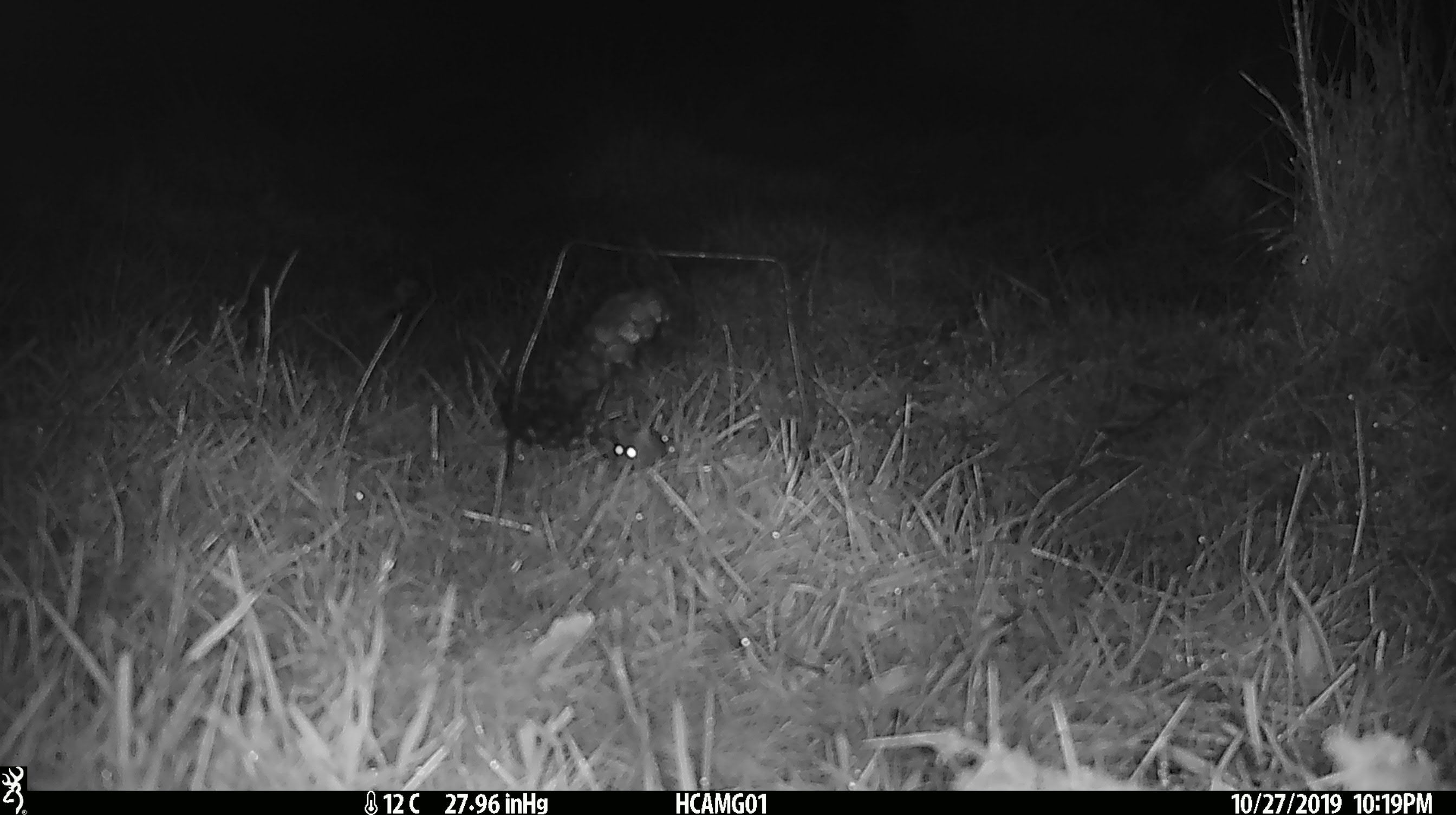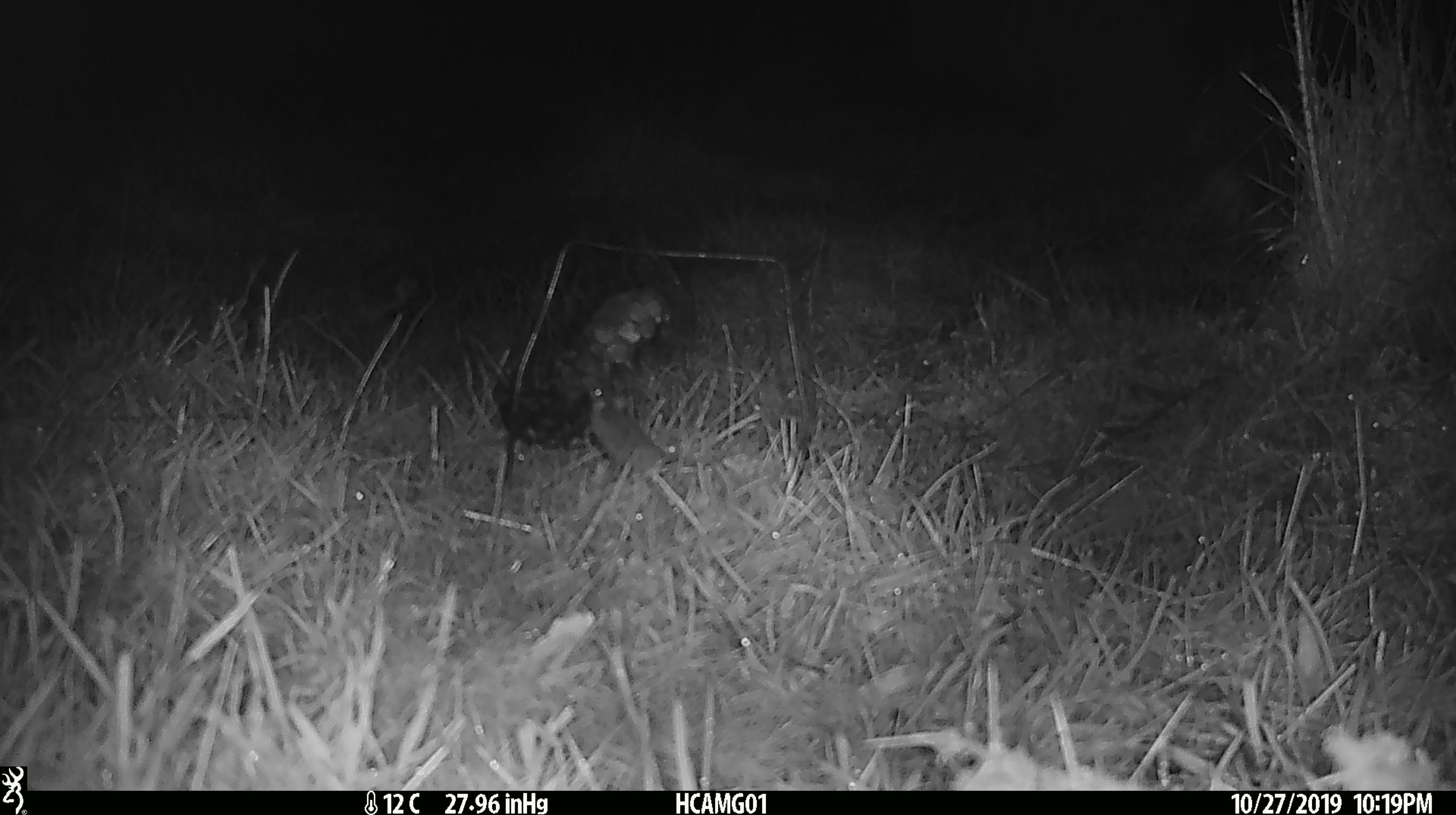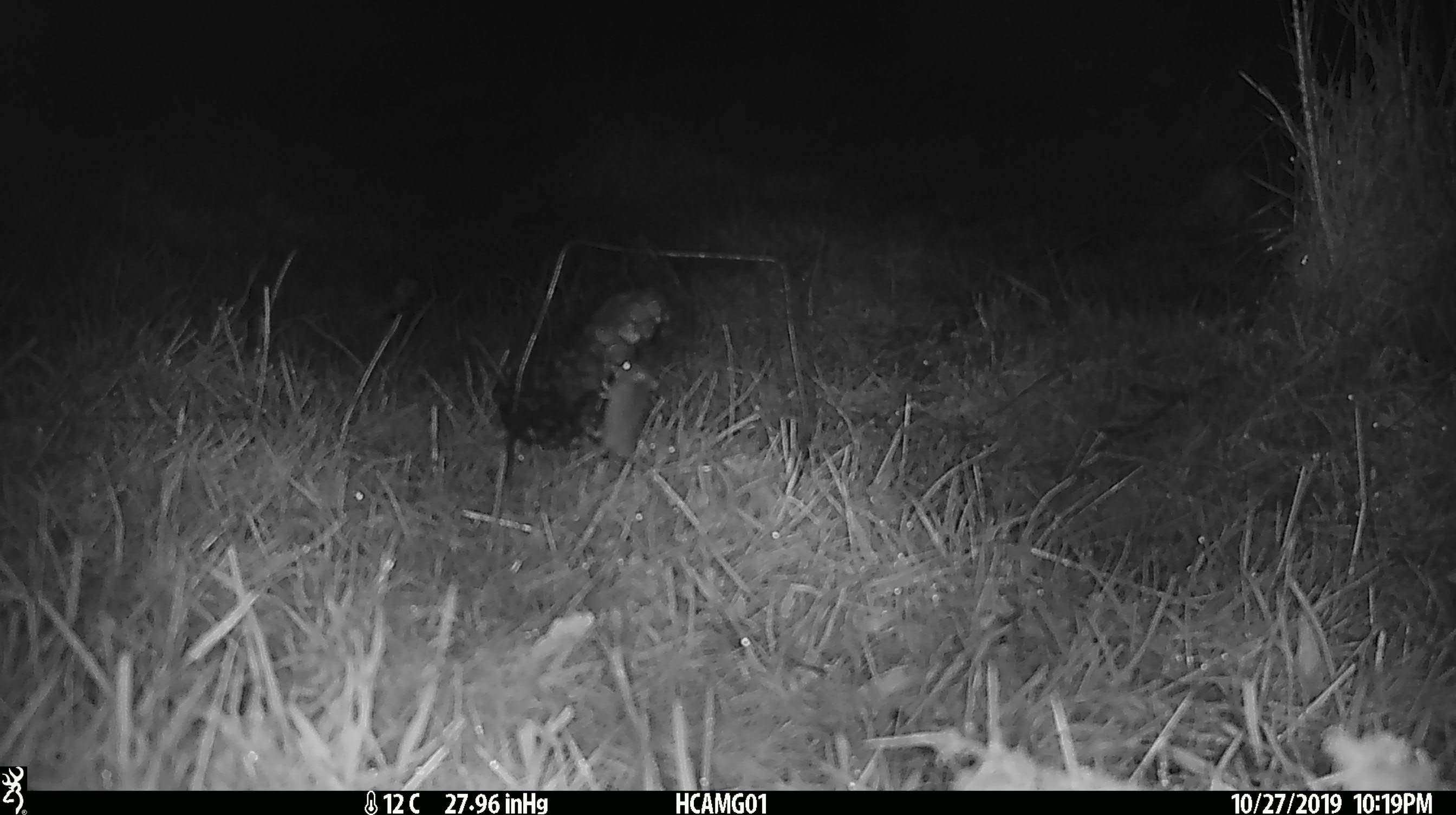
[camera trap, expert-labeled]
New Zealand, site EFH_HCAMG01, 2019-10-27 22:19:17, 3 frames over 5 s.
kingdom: Animalia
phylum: Chordata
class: Mammalia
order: Rodentia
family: Muridae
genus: Mus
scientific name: Mus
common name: mouse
Mouse (Mus).